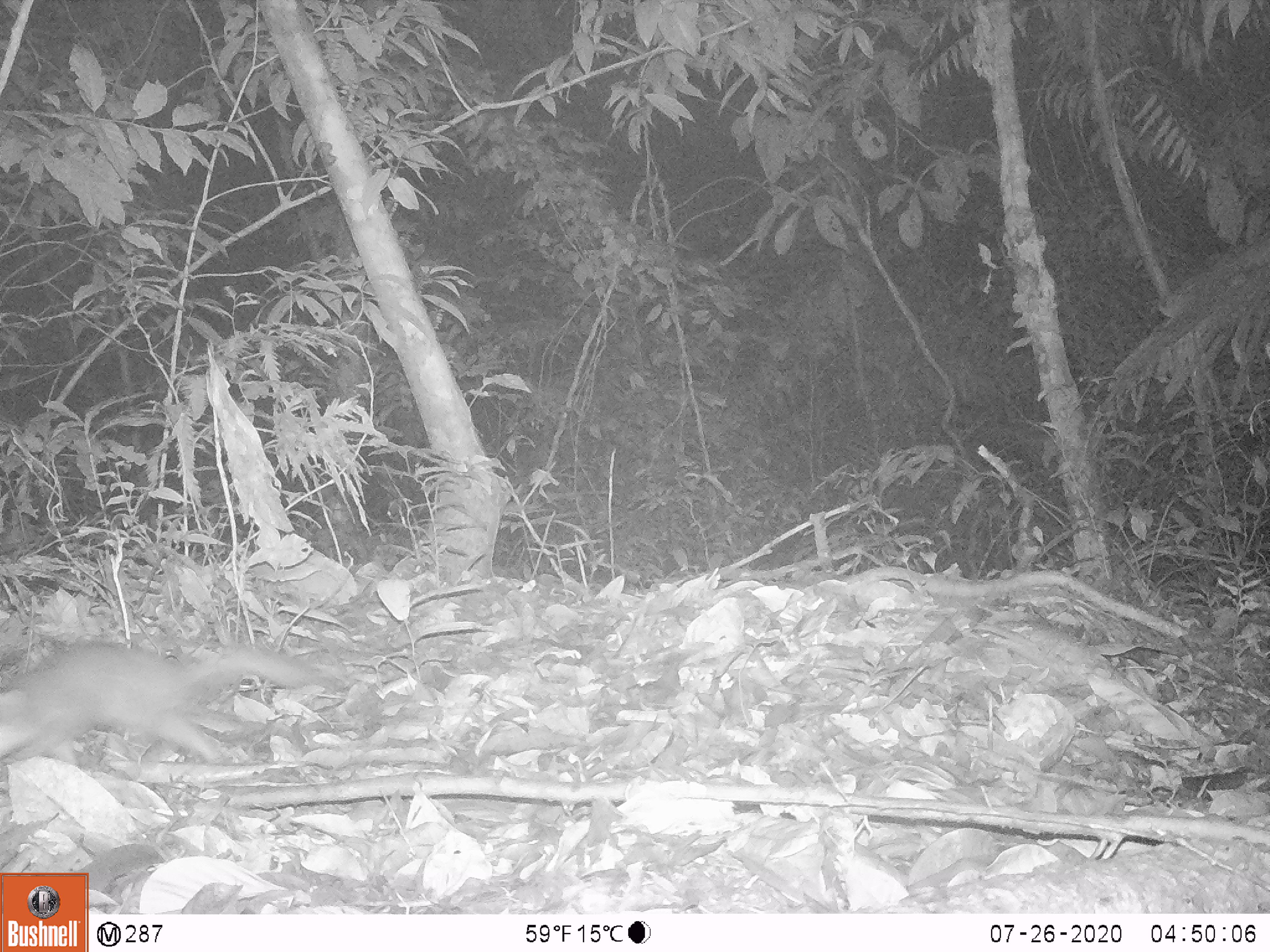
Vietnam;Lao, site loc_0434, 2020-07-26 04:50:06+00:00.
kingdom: Animalia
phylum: Chordata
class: Mammalia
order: Carnivora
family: Mustelidae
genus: Melogale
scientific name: Melogale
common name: ferret badger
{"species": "ferret badger (Melogale)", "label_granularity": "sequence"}